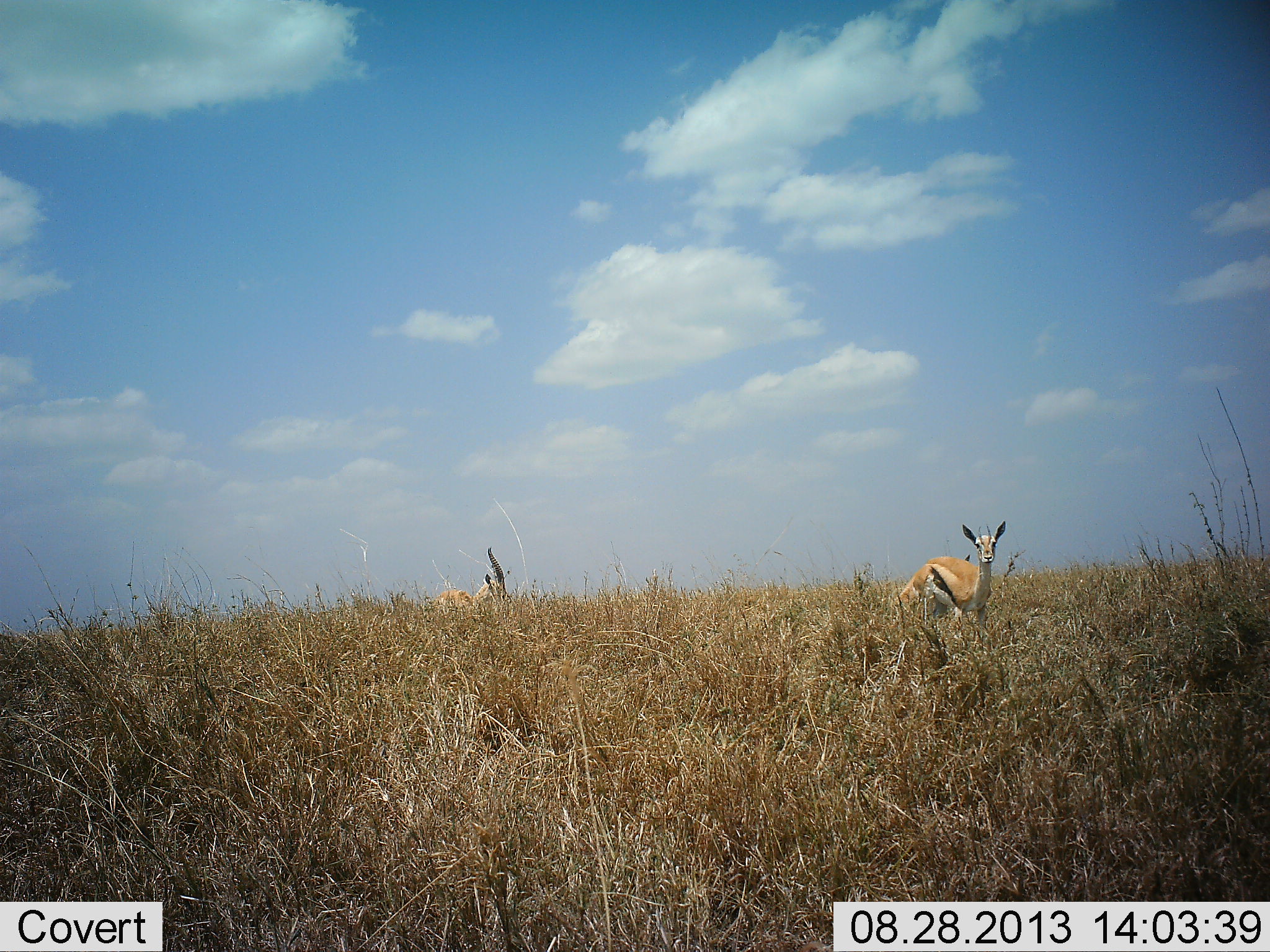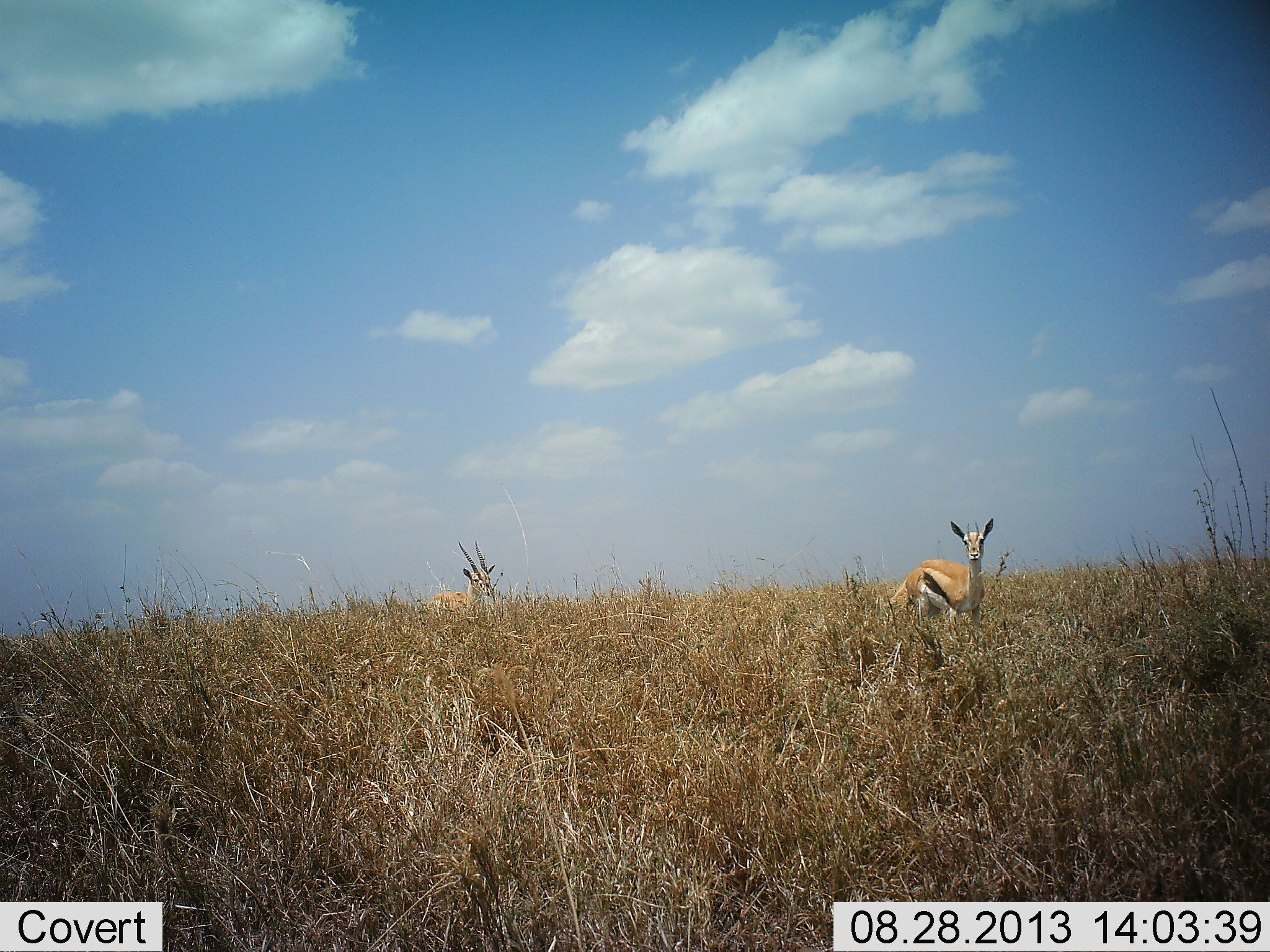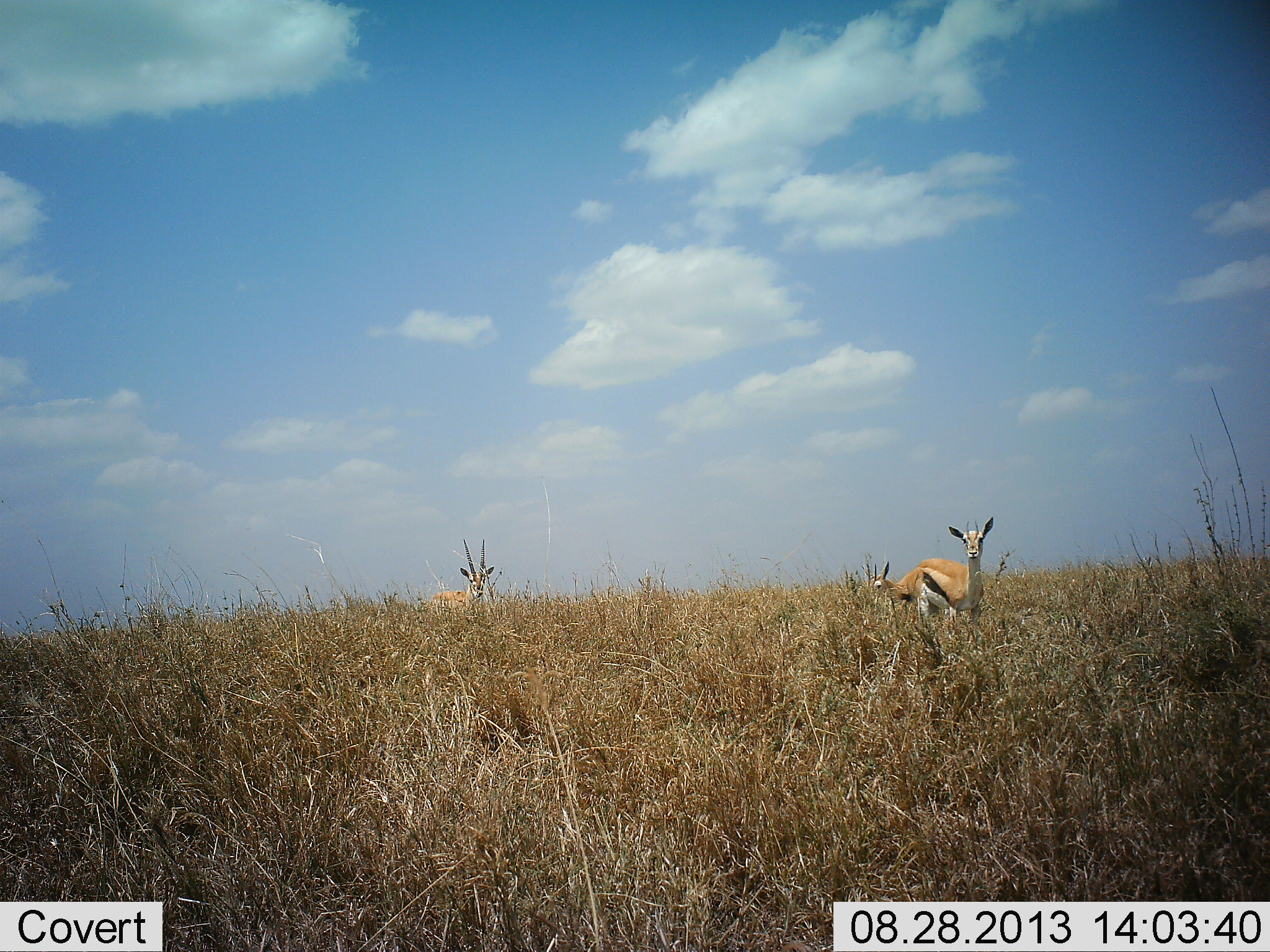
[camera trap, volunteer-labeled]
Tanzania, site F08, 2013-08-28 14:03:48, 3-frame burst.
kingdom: Animalia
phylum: Chordata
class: Mammalia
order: Artiodactyla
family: Bovidae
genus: Eudorcas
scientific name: Eudorcas thomsonii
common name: thomson's gazelle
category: gazellethomsons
Gazellethomsons (thomson's gazelle) (Eudorcas thomsonii), count 2. Behavior (volunteer vote fractions): standing 80%, resting 0%, moving 10%, interacting 10%. Young present (vote fraction): 0%. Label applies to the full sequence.